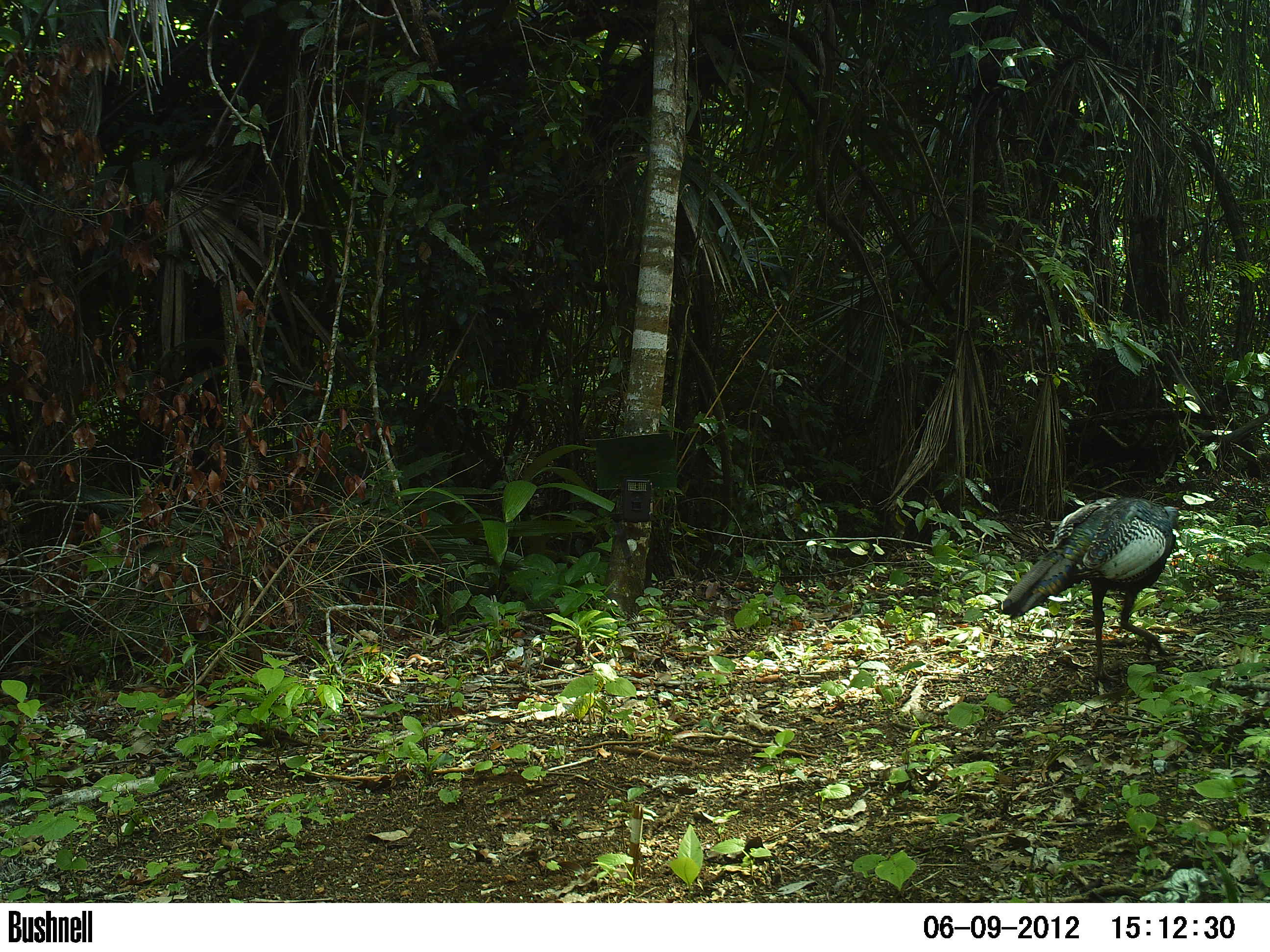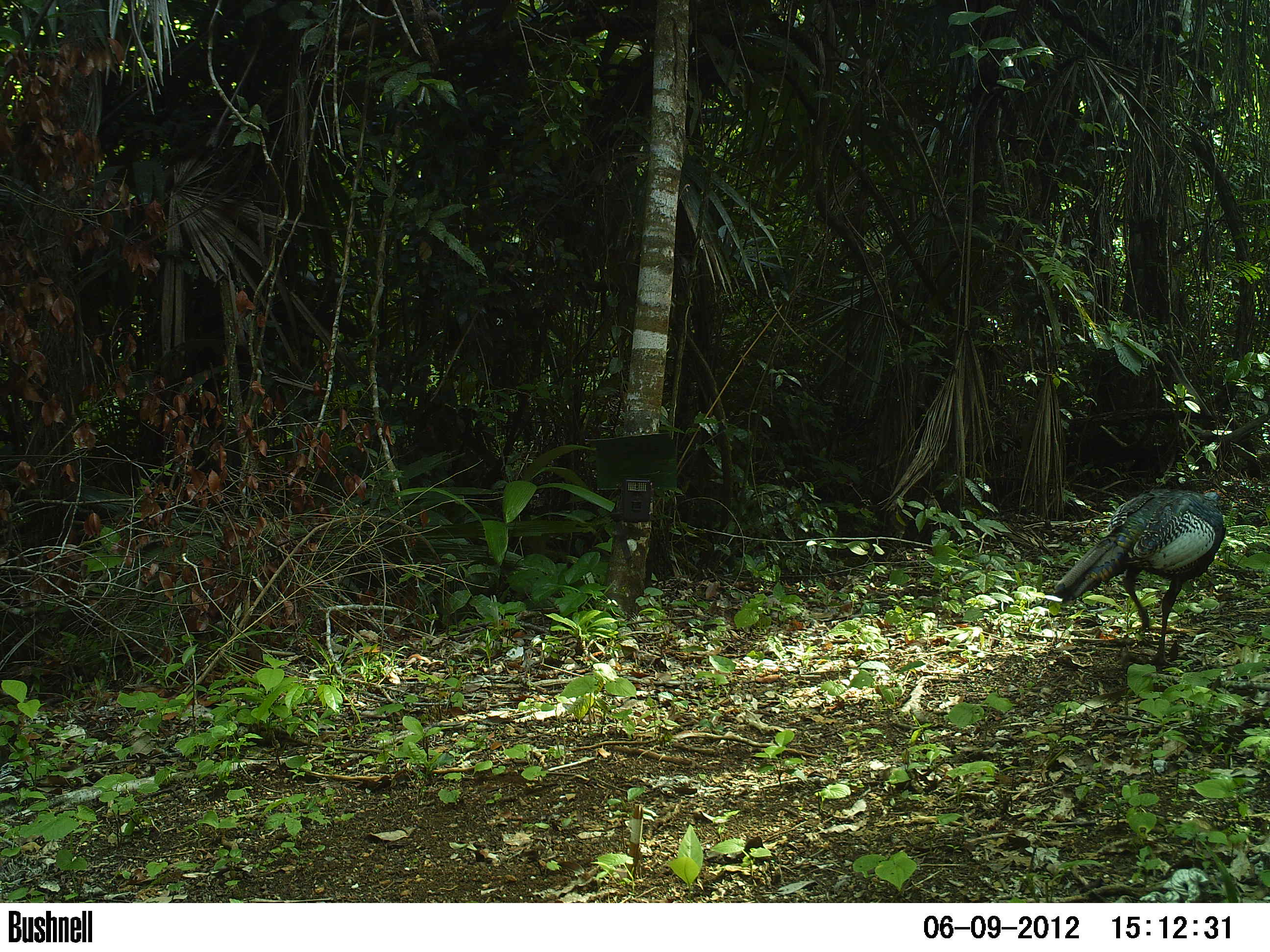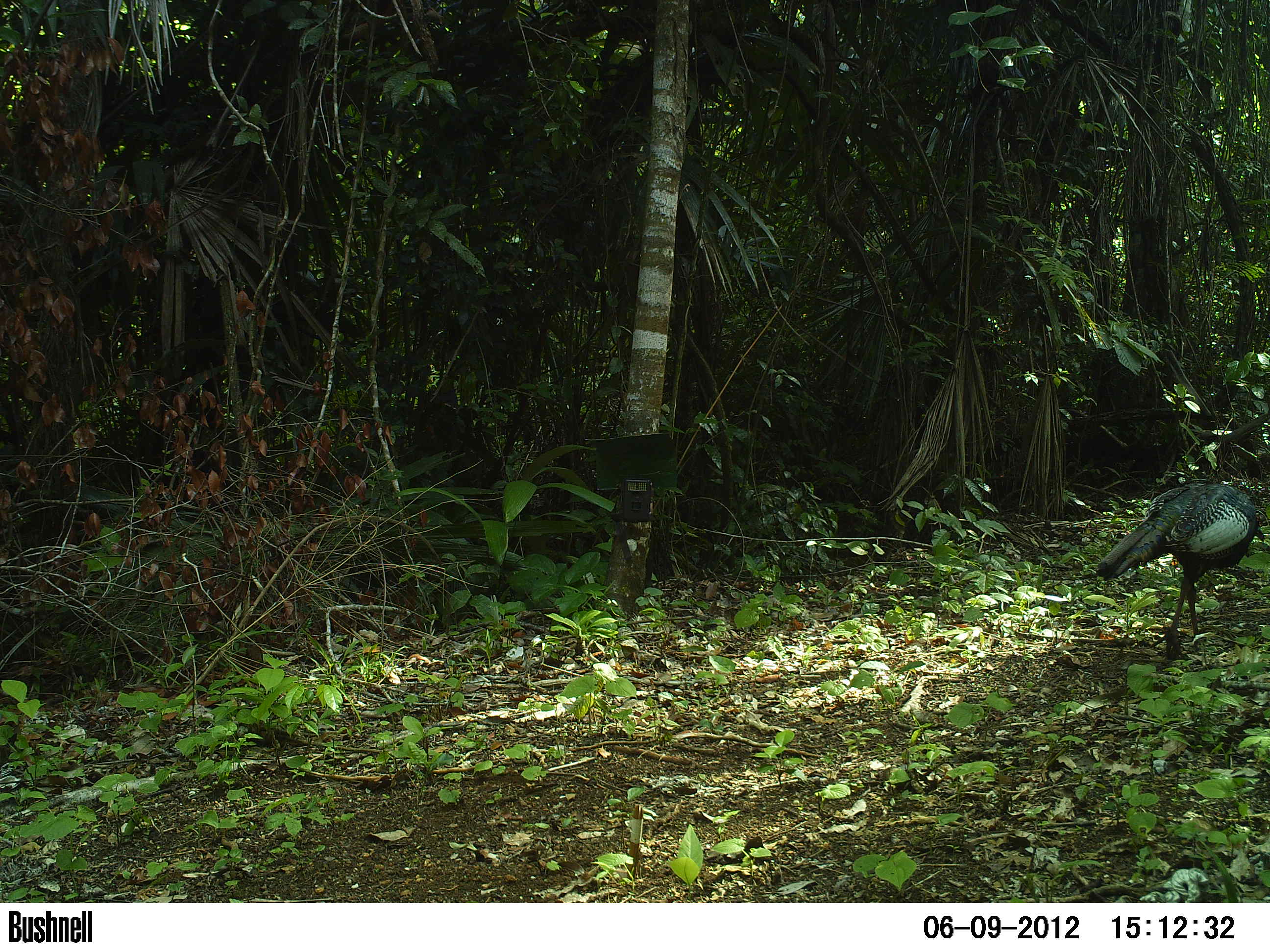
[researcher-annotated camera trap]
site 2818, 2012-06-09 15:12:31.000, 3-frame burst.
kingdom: Animalia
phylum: Chordata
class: Aves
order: Galliformes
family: Phasianidae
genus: Meleagris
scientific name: Meleagris ocellata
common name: ocellated turkey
Meleagris ocellata (ocellated turkey), count 3, age adult.